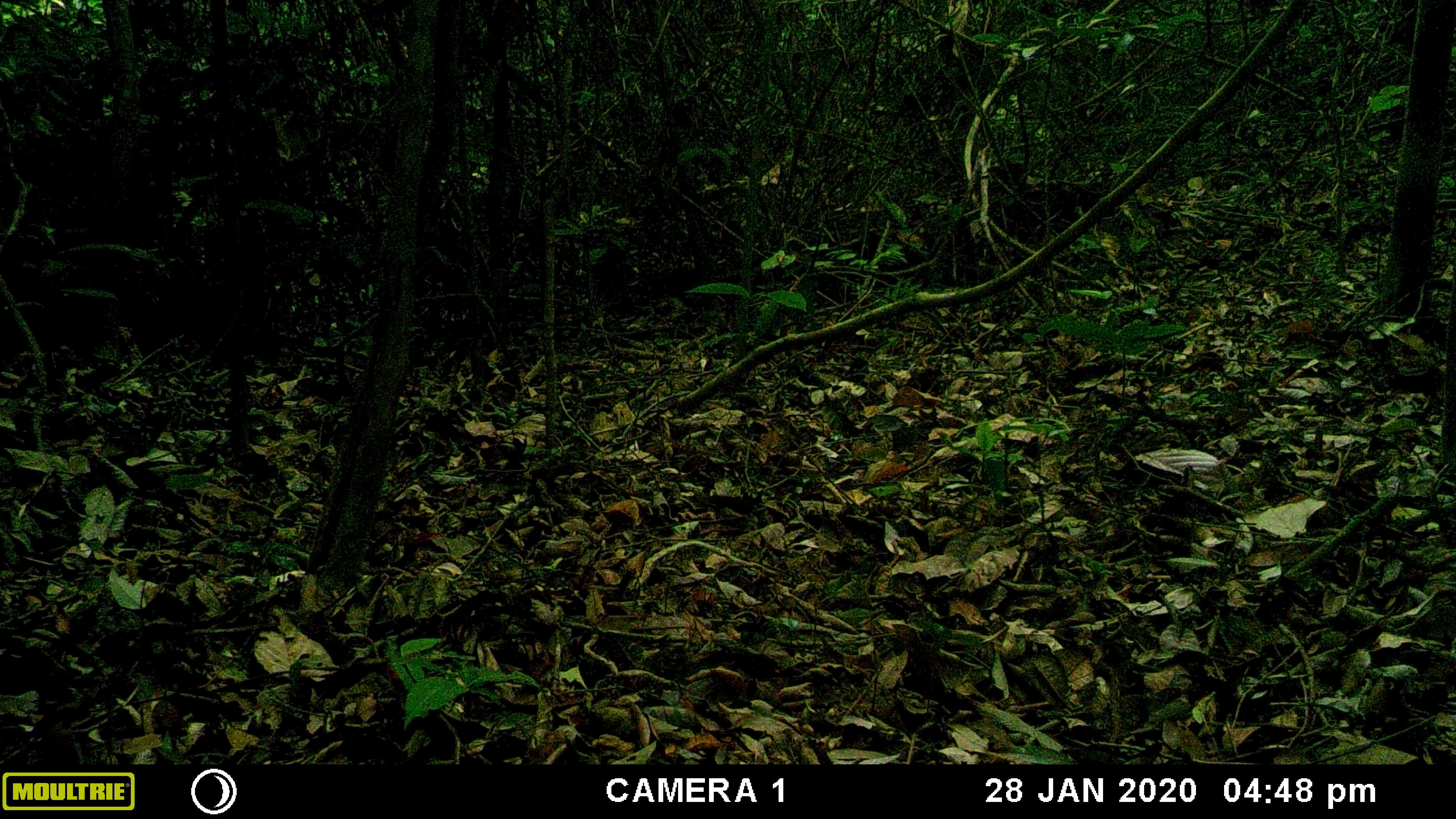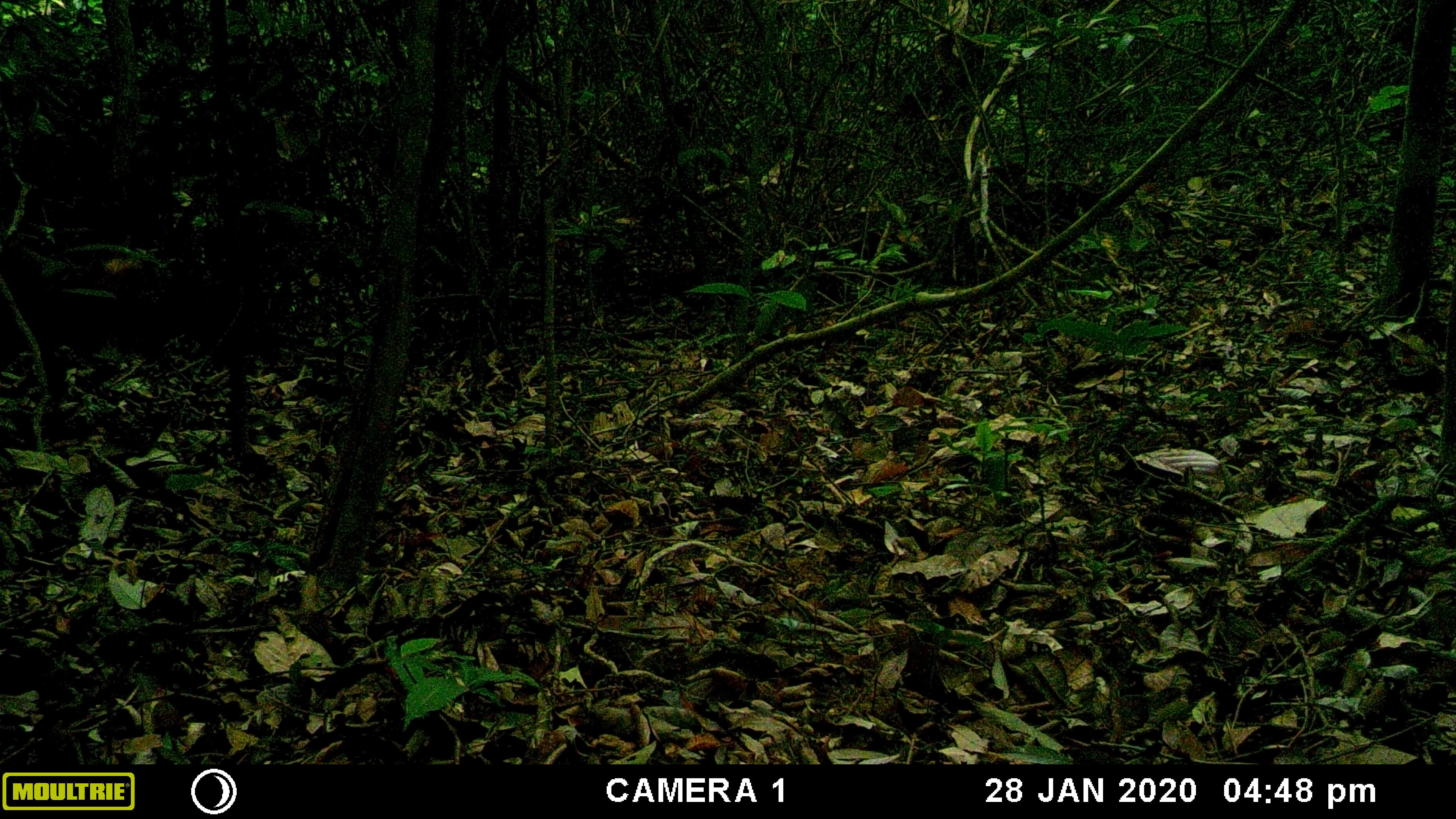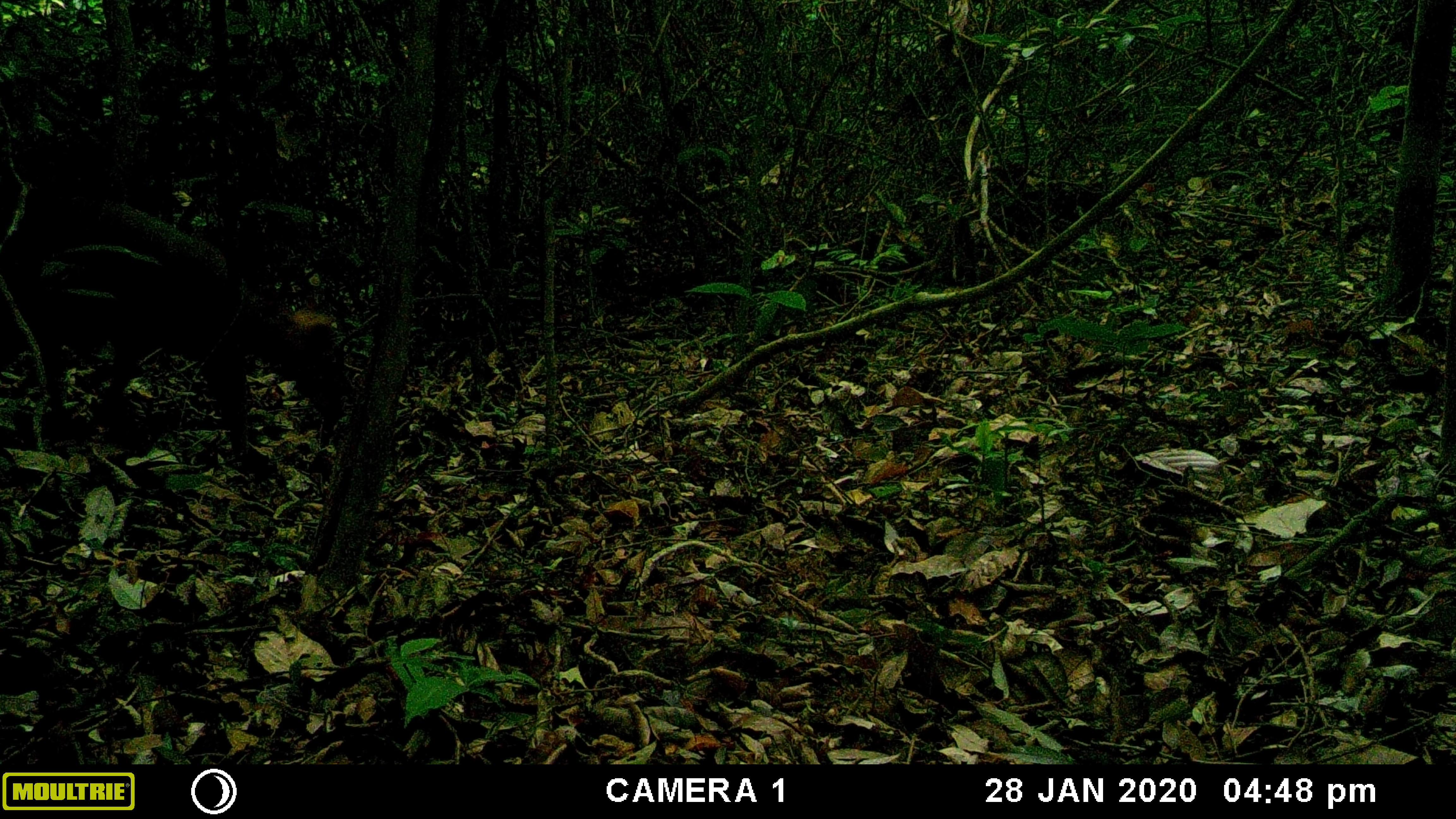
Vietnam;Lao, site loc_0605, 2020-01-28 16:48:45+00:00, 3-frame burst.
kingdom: Animalia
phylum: Chordata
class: Mammalia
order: Artiodactyla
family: Cervidae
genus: Muntiacus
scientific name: Muntiacus rooseveltorum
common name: roosevelt's muntjac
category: roosevelts muntjac group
Roosevelts muntjac group (roosevelt's muntjac) (Muntiacus rooseveltorum). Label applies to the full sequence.